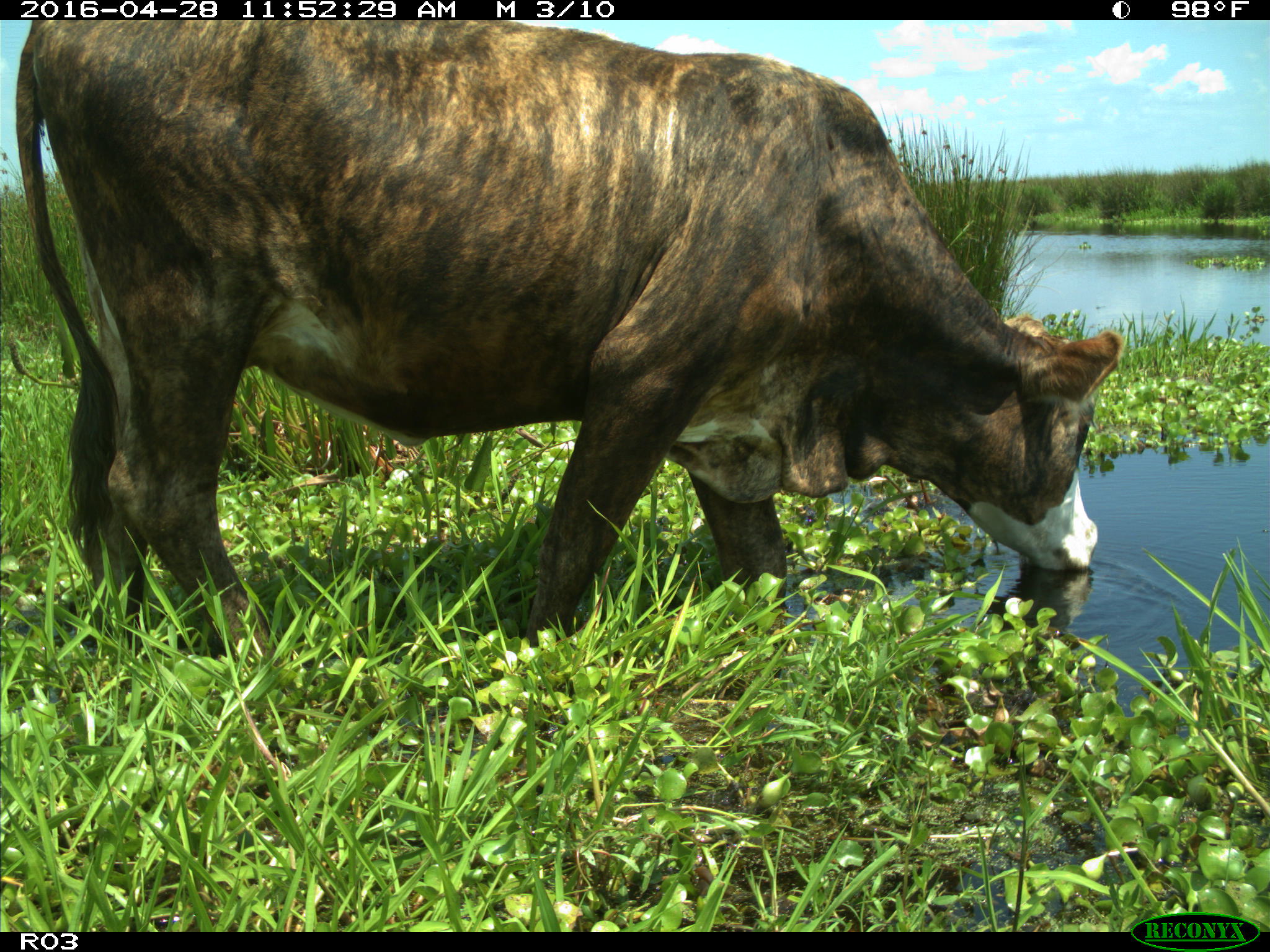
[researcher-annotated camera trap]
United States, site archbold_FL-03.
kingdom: Animalia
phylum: Chordata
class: Mammalia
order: Artiodactyla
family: Bovidae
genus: Bos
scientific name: Bos taurus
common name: domestic cow